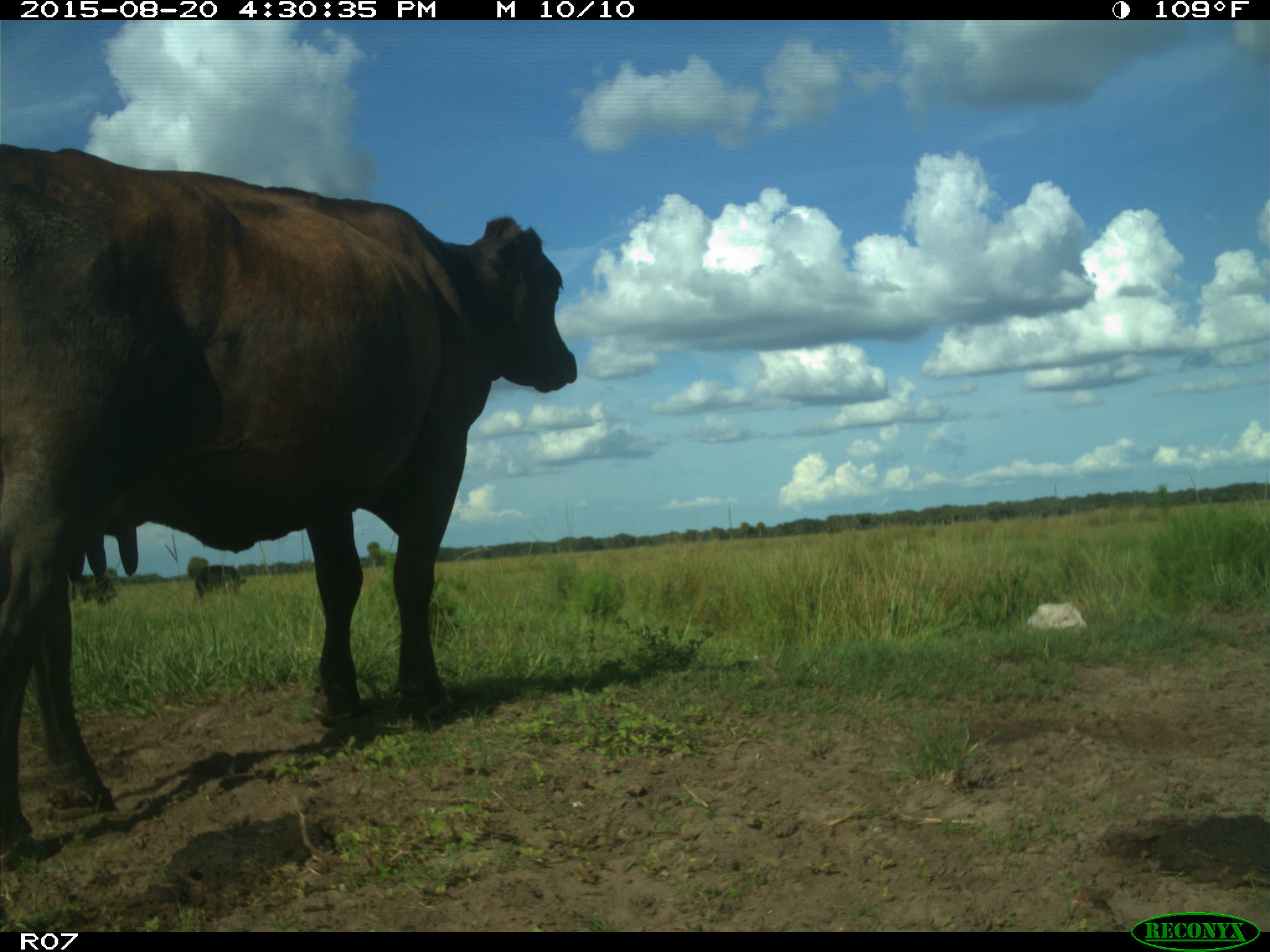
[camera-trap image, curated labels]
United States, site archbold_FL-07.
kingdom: Animalia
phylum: Chordata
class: Mammalia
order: Artiodactyla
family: Bovidae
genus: Bos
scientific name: Bos taurus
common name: domestic cow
Bos taurus (domestic cow).